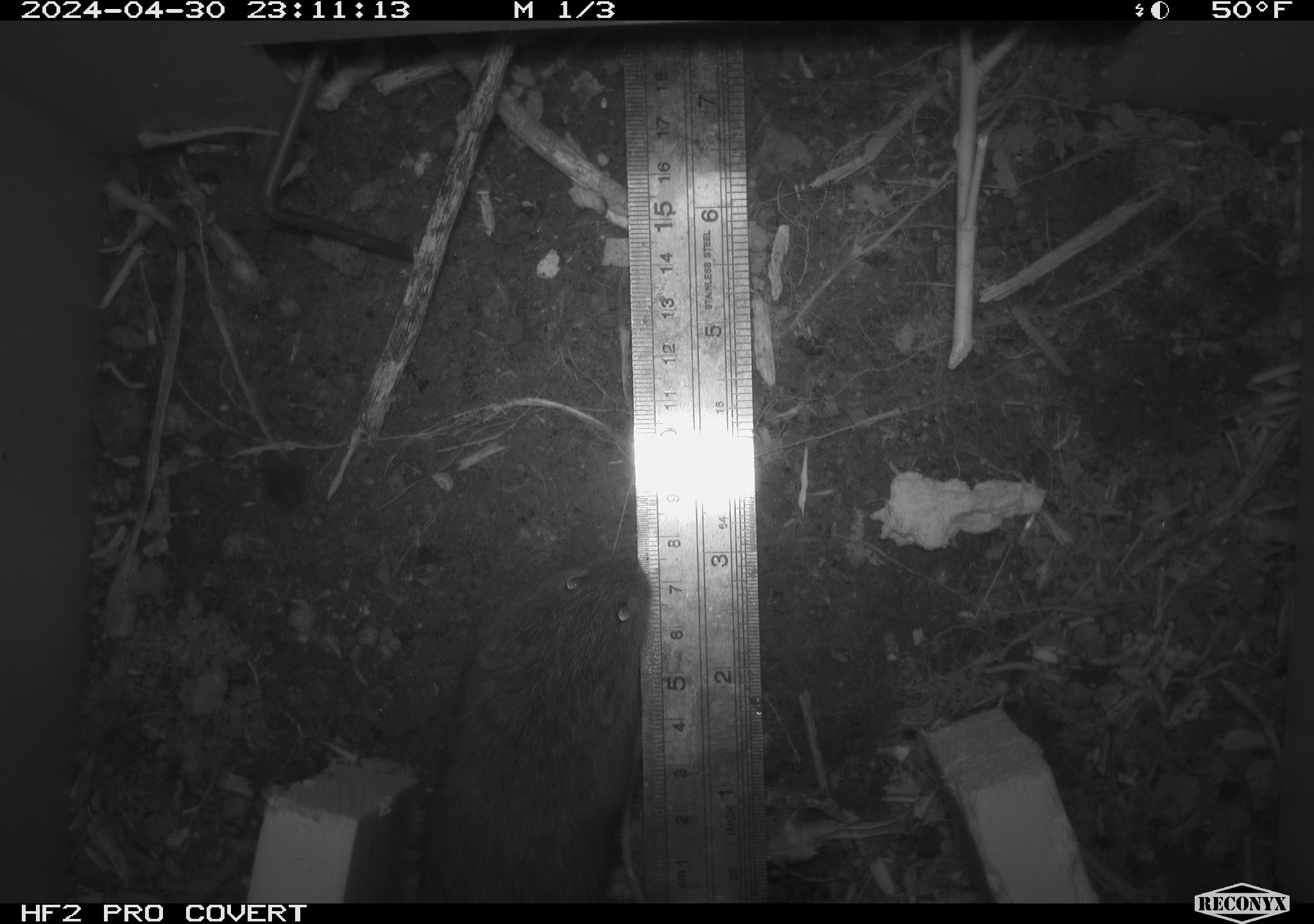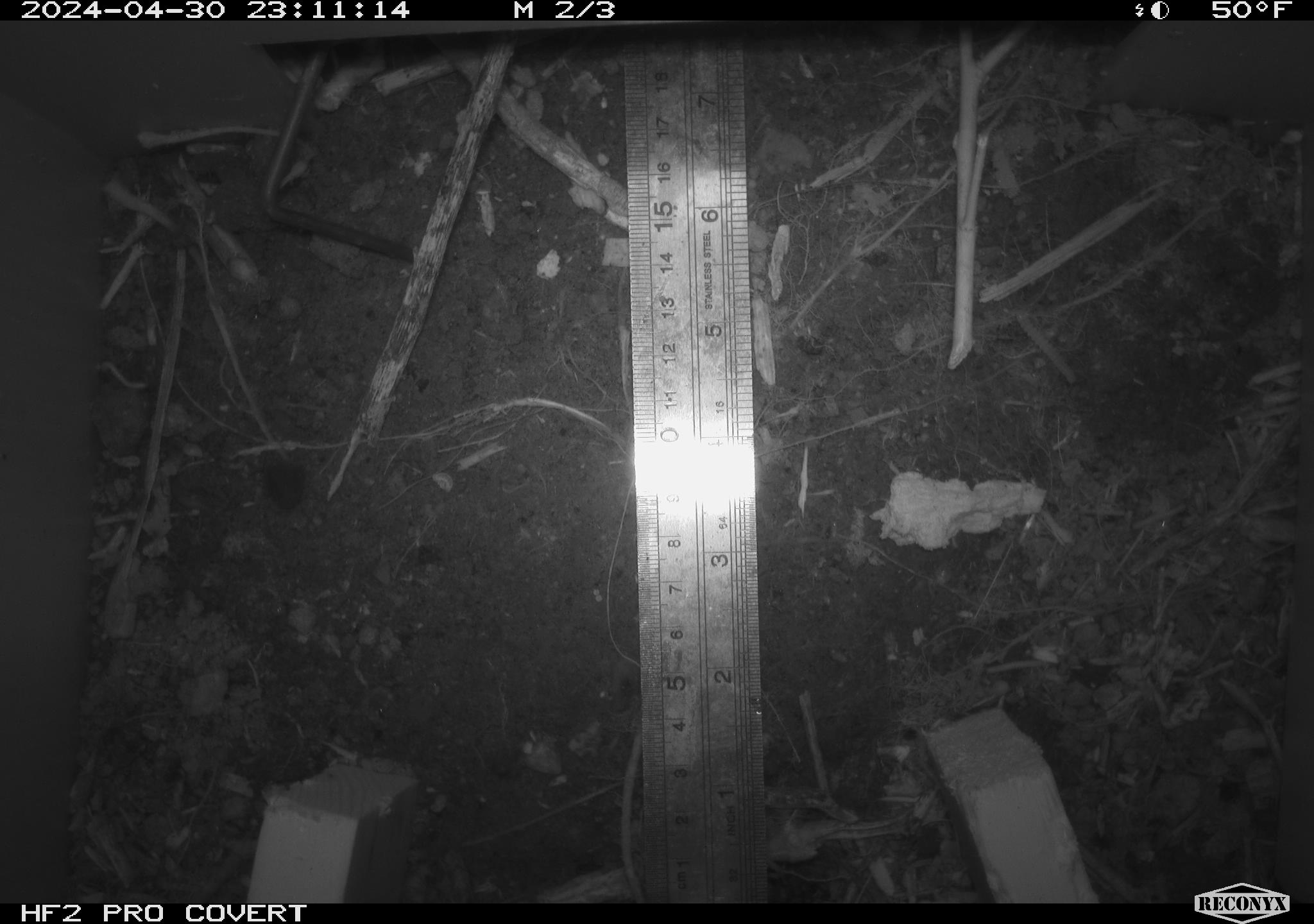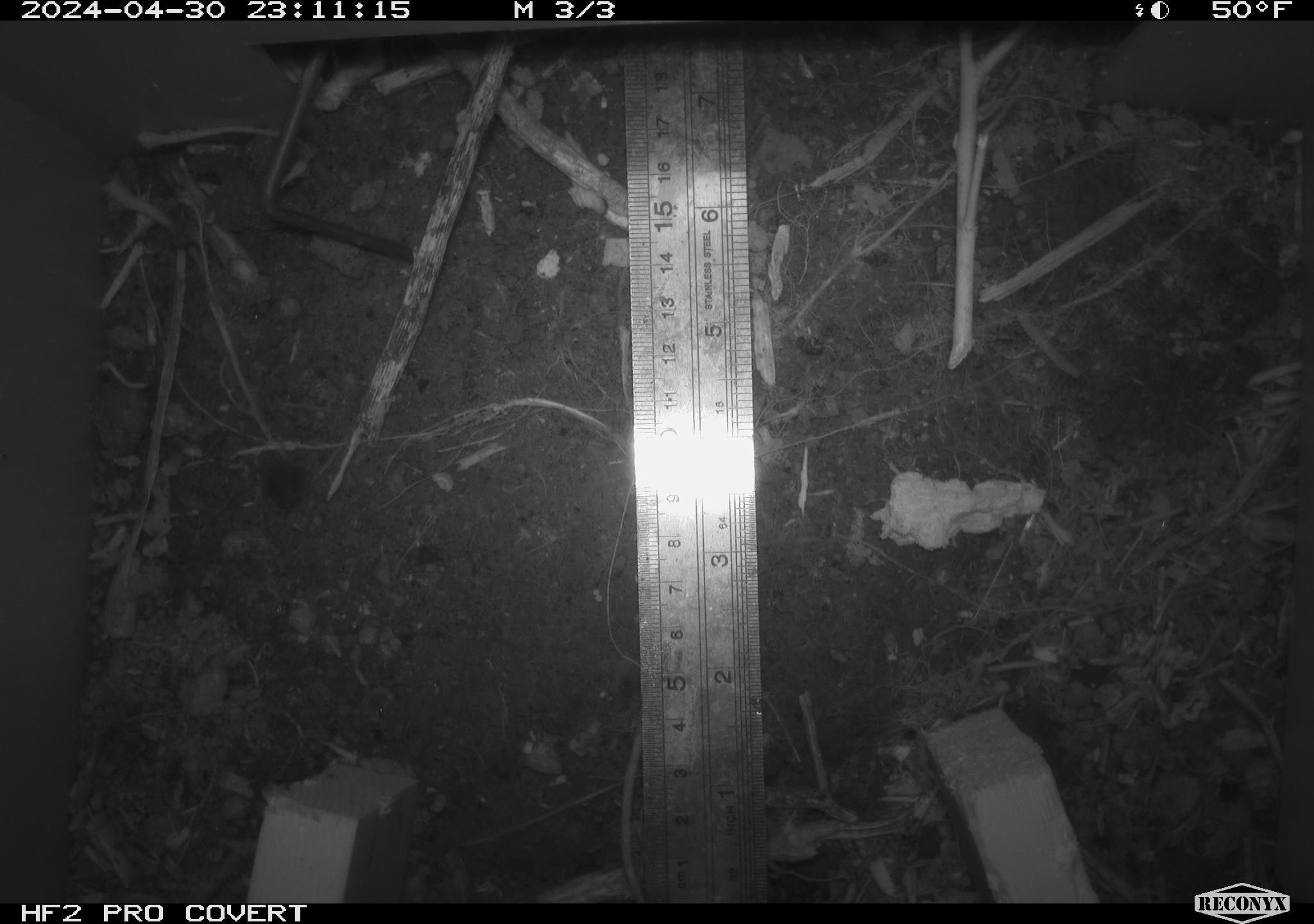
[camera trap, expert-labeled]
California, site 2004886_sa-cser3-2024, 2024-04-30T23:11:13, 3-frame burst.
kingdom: Animalia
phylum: Chordata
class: Mammalia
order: Rodentia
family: Cricetidae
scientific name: Cricetidae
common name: hamsters, voles, lemmings, and allies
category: cricetidae family